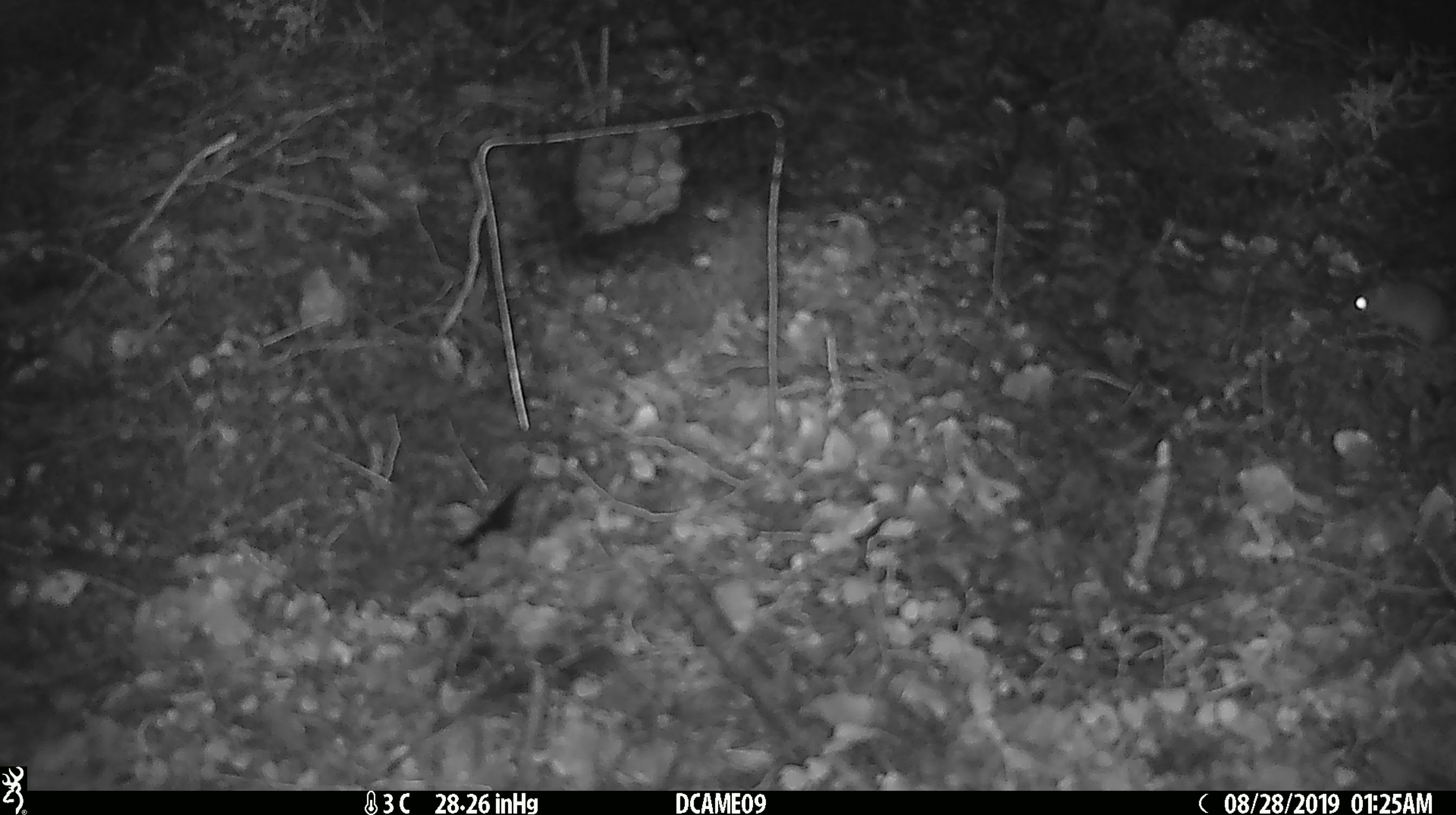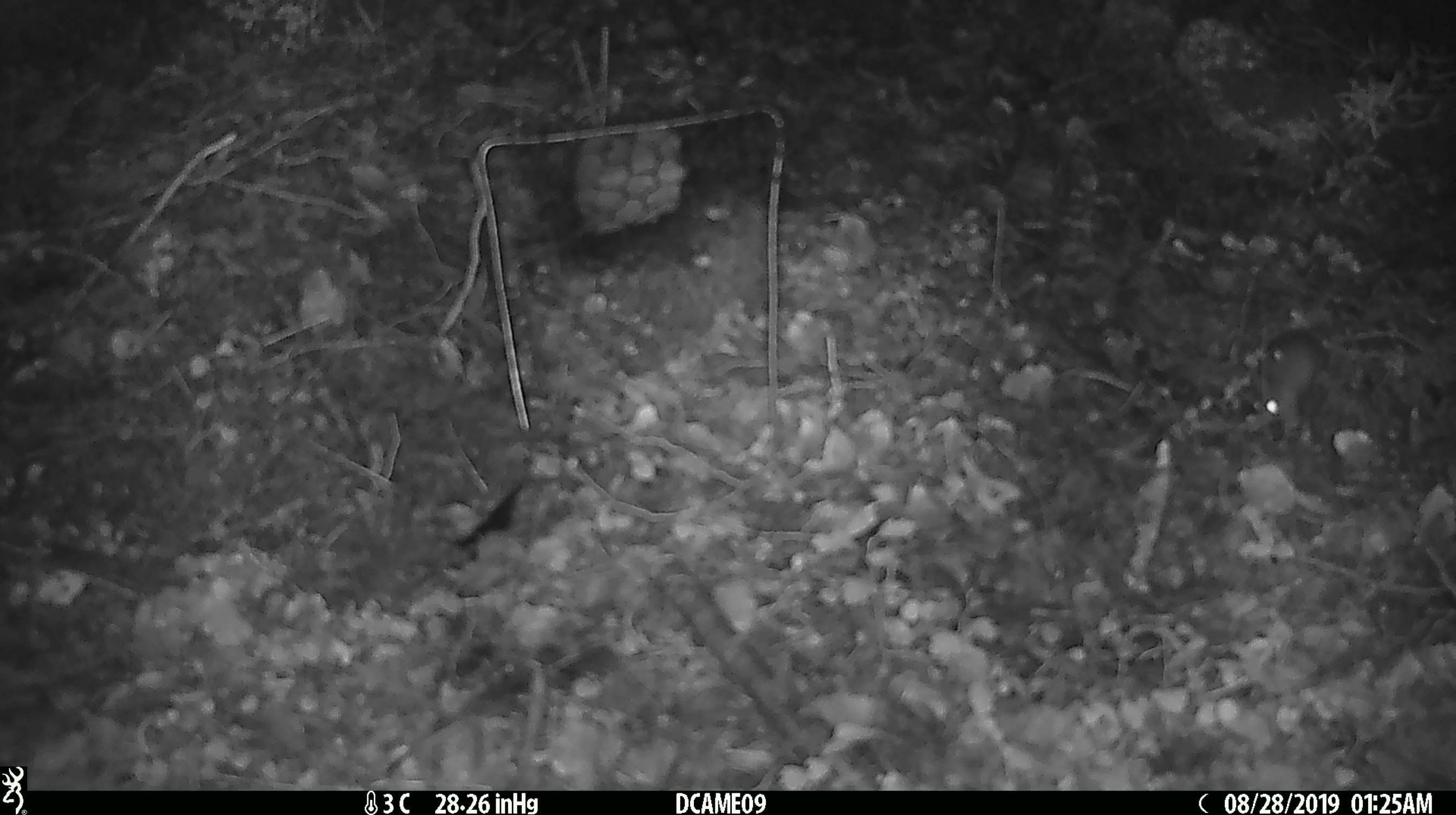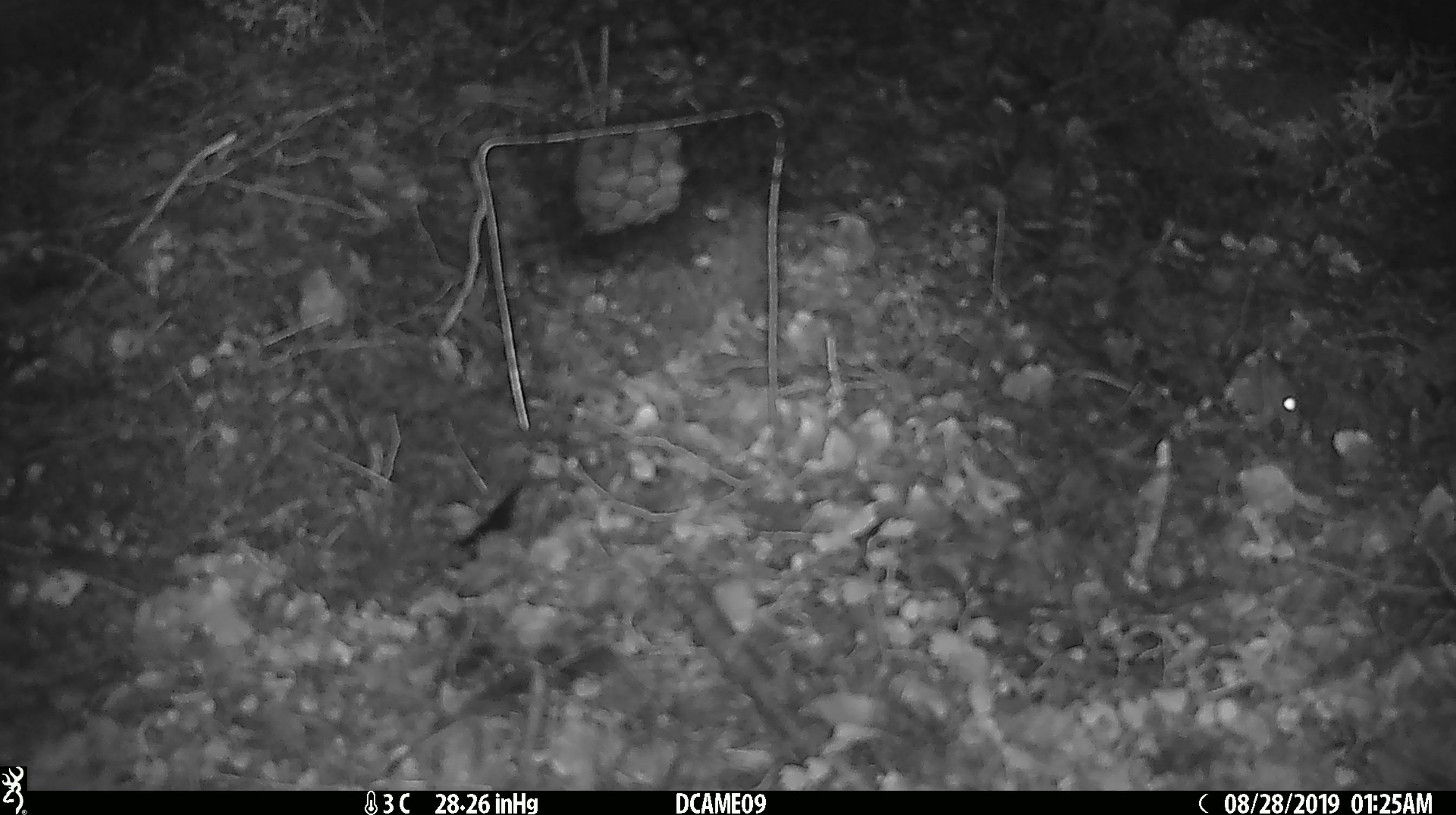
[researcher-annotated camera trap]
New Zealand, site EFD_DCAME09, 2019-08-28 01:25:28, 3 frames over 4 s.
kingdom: Animalia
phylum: Chordata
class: Mammalia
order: Rodentia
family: Muridae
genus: Mus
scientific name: Mus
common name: mouse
Mouse (Mus).